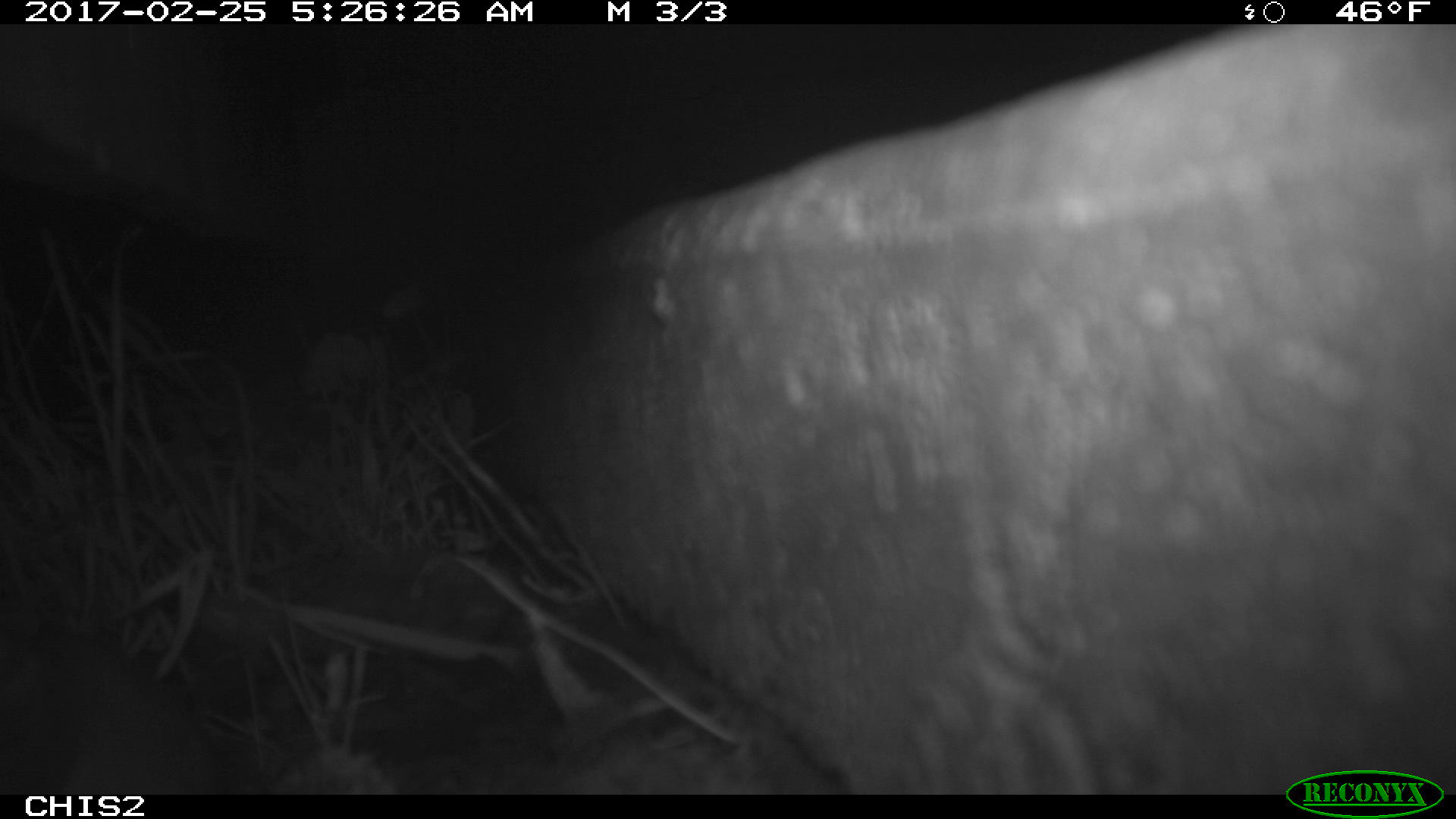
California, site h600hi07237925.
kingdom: Animalia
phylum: Chordata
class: Mammalia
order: Rodentia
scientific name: Rodentia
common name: rodent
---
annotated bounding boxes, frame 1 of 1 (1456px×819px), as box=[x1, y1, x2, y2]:
rodent: box=[0, 634, 196, 795]